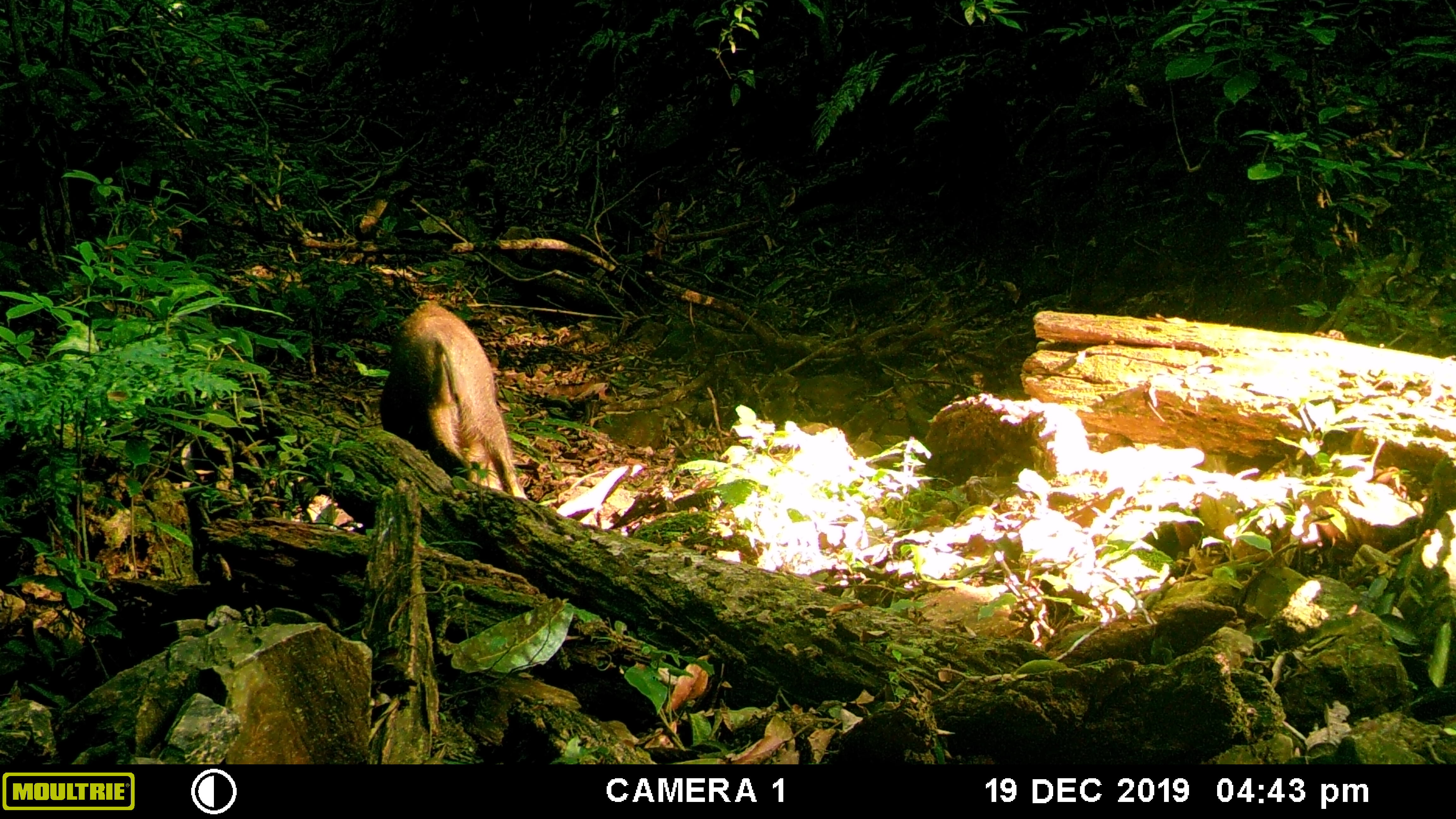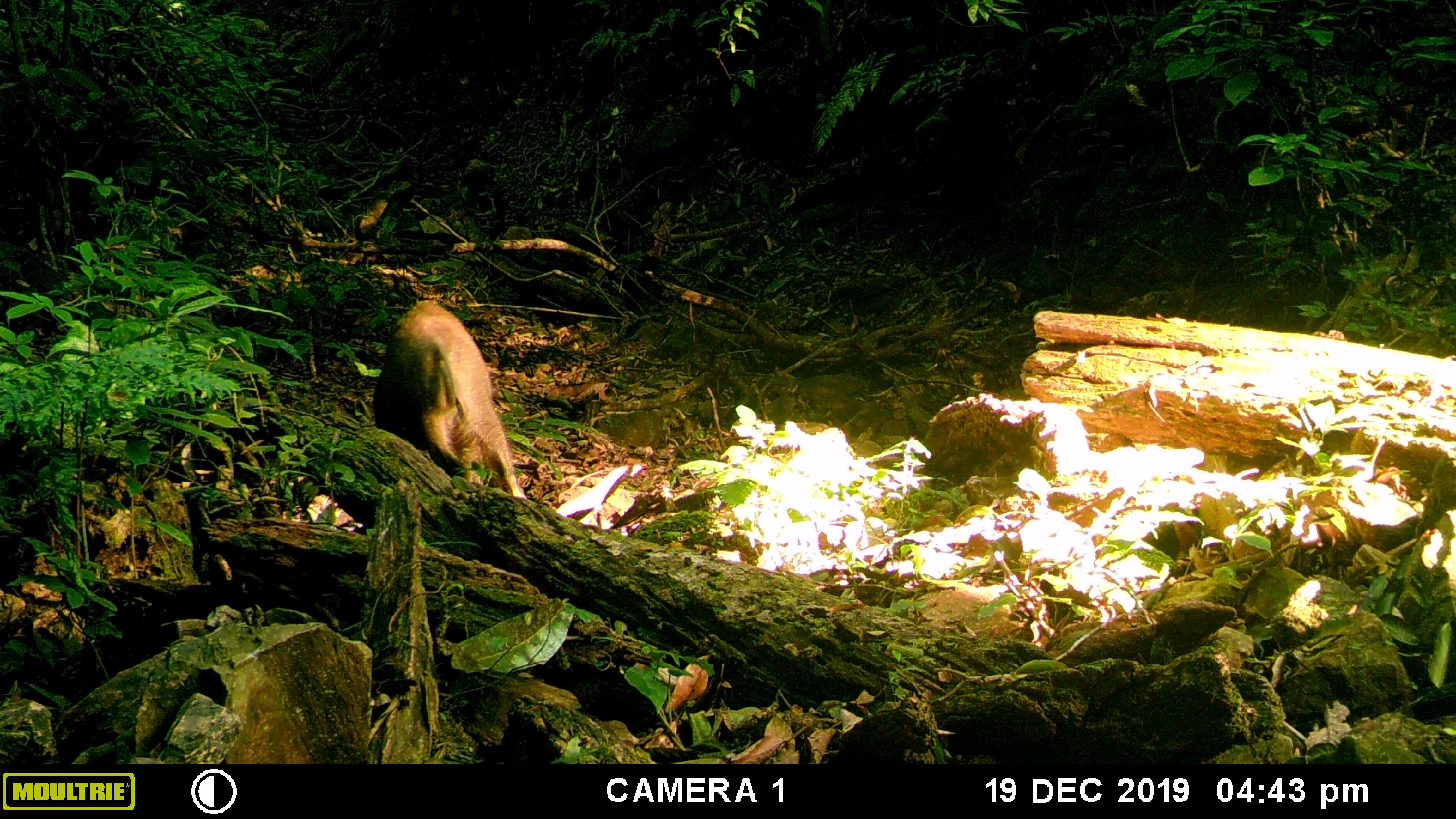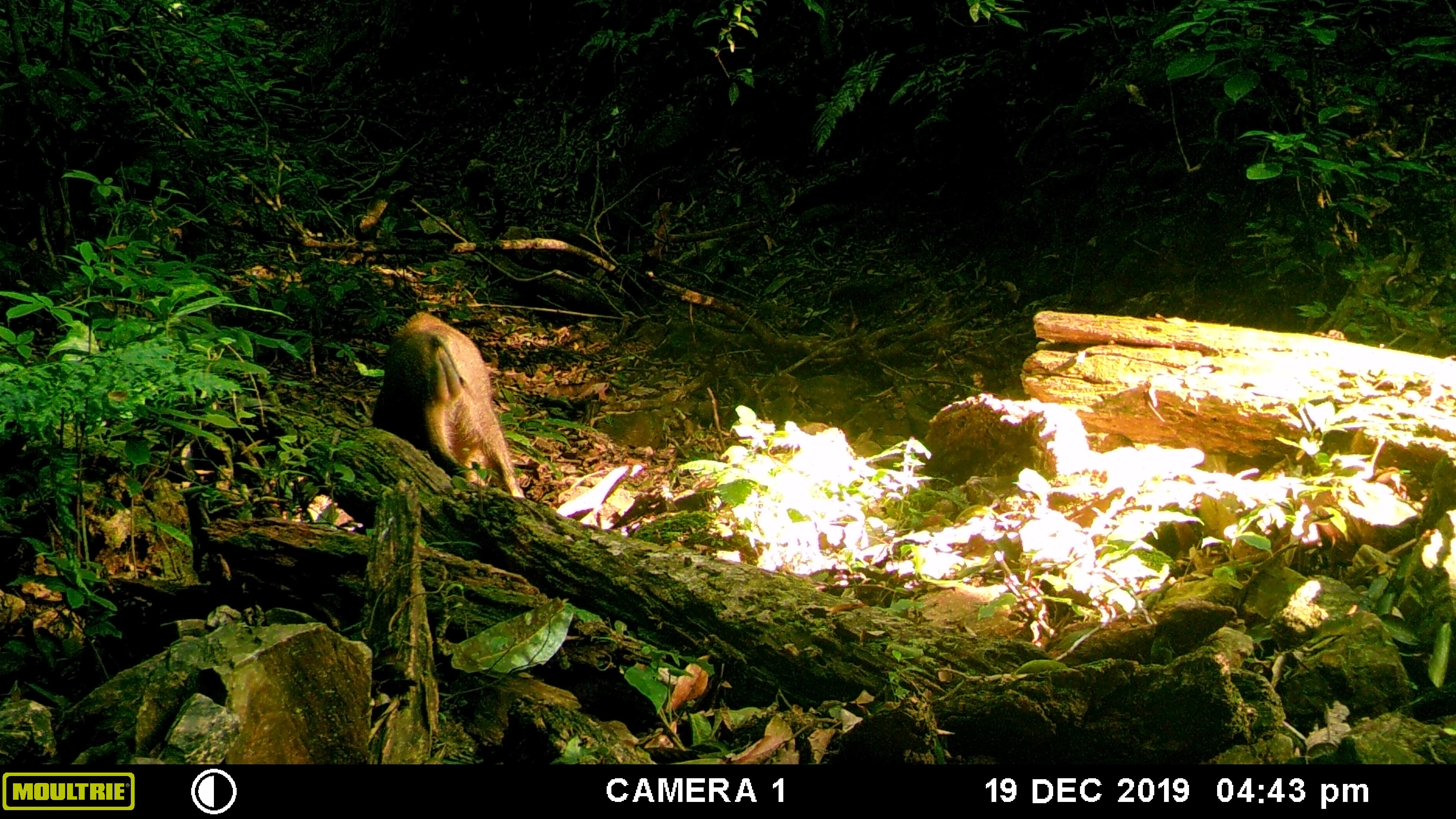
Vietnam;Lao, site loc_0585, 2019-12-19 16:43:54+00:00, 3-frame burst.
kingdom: Animalia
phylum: Chordata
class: Mammalia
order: Artiodactyla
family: Suidae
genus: Sus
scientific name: Sus scrofa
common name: eurasian wild pig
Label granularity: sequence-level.